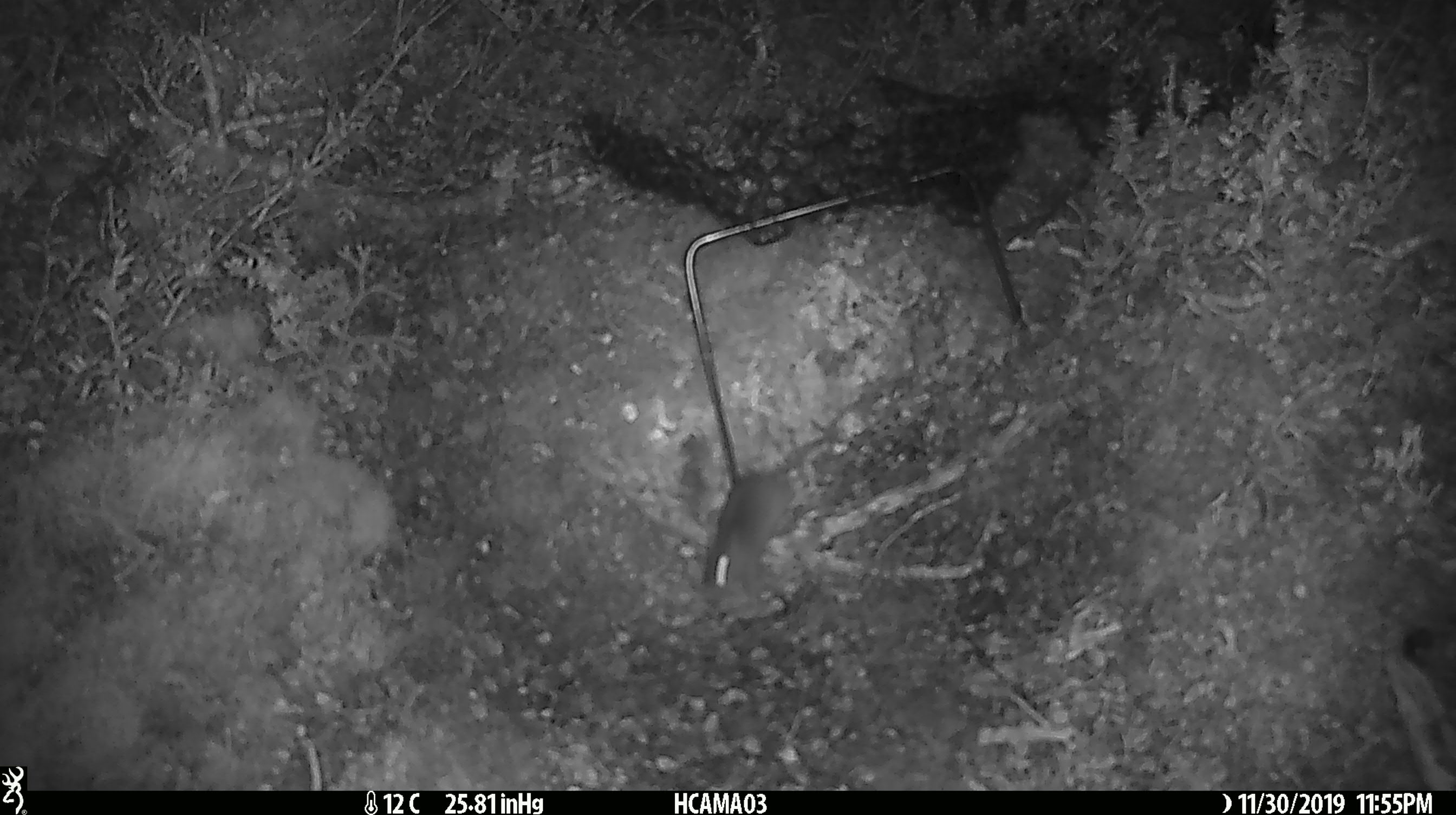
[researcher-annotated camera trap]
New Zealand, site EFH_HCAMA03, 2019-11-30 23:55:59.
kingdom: Animalia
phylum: Chordata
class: Mammalia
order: Rodentia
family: Muridae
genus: Mus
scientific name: Mus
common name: mouse